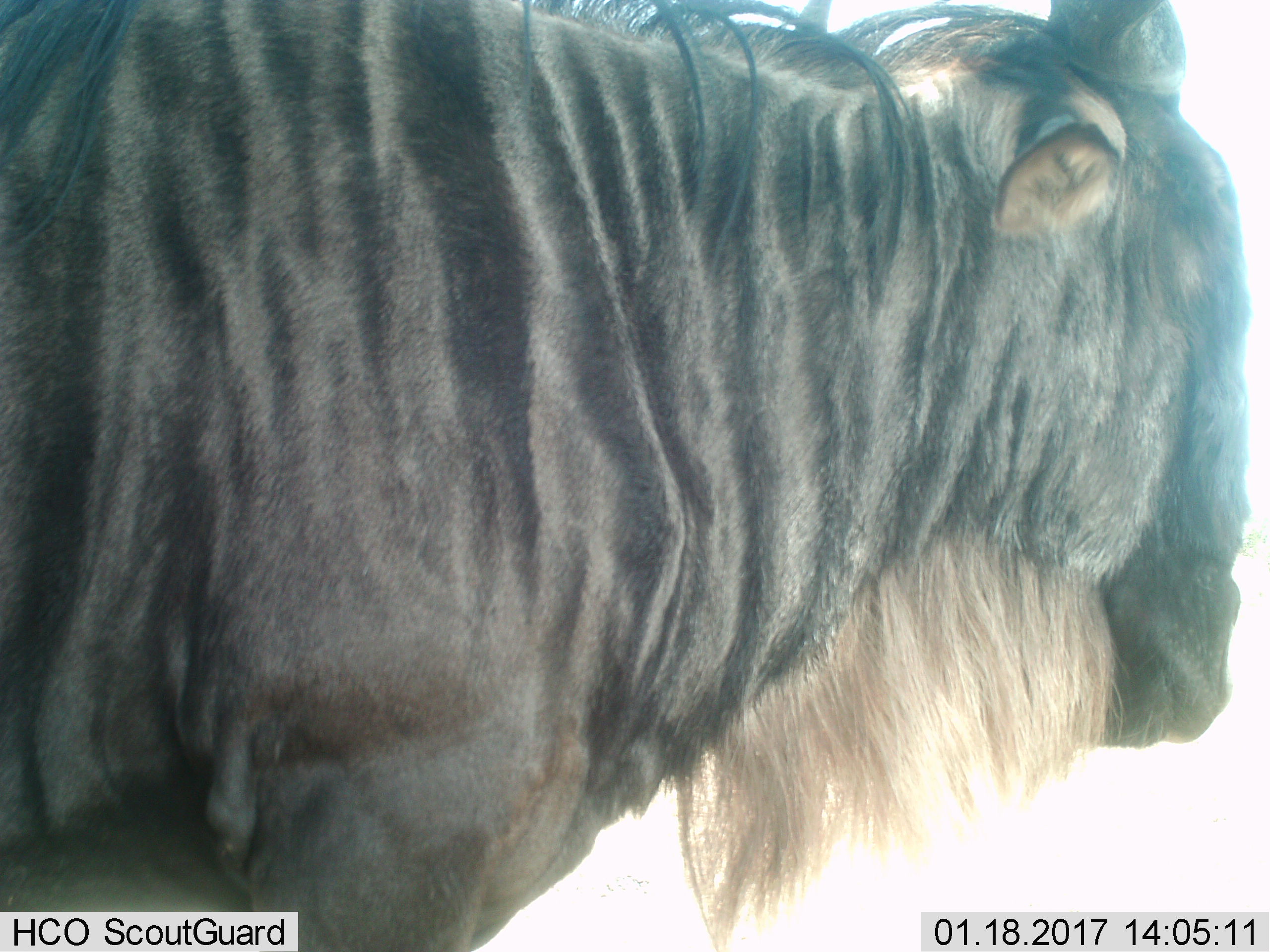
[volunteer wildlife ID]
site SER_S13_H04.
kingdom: Animalia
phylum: Chordata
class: Mammalia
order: Artiodactyla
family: Bovidae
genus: Connochaetes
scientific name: Connochaetes taurinus taurinus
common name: blue wildebeest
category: wildebeestblue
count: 1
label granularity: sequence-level